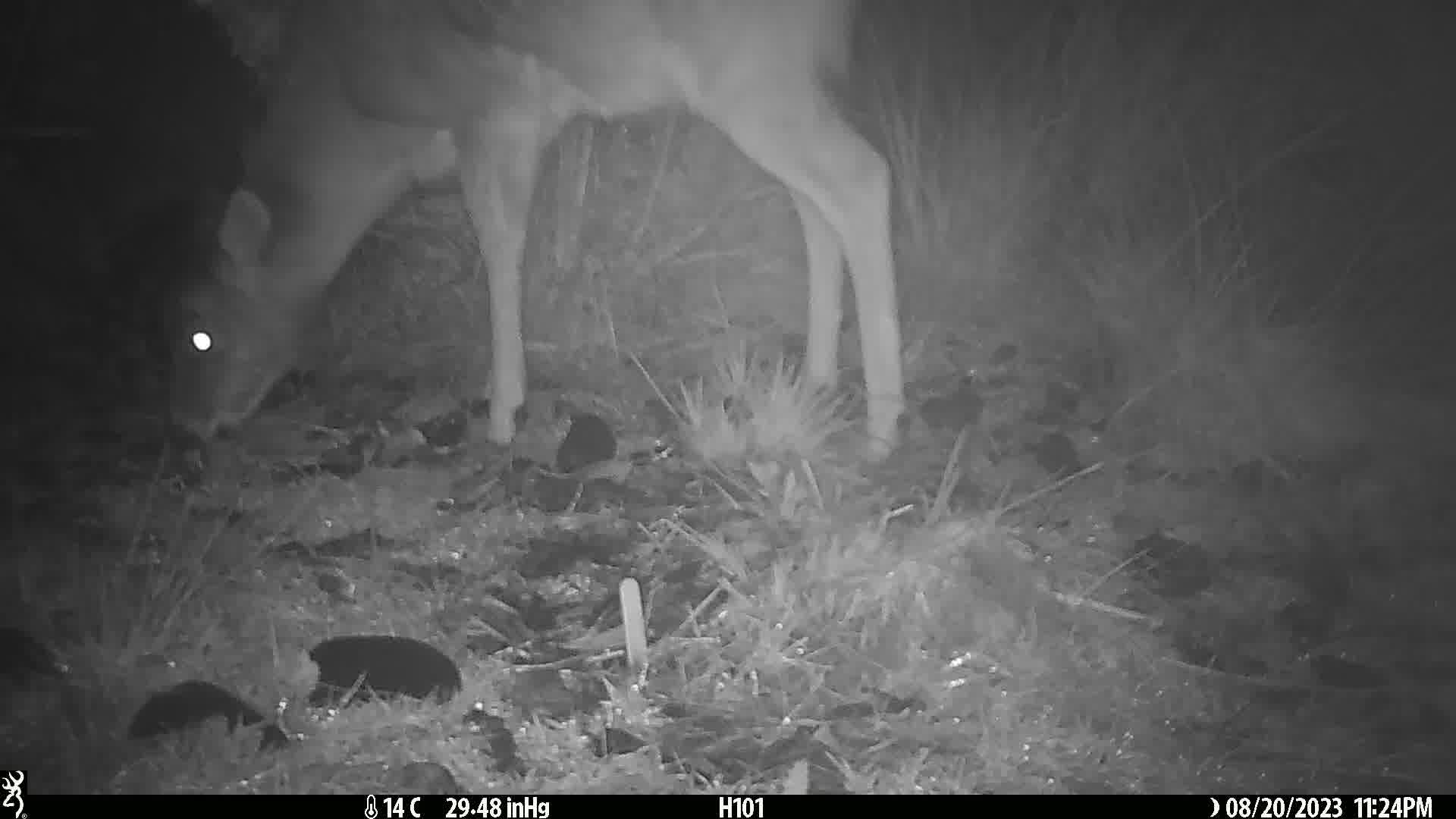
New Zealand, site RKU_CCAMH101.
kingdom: Animalia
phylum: Chordata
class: Mammalia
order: Artiodactyla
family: Cervidae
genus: Odocoileus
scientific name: Odocoileus virginianus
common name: white-tailed deer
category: white tailed deer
White tailed deer (white-tailed deer) (Odocoileus virginianus).